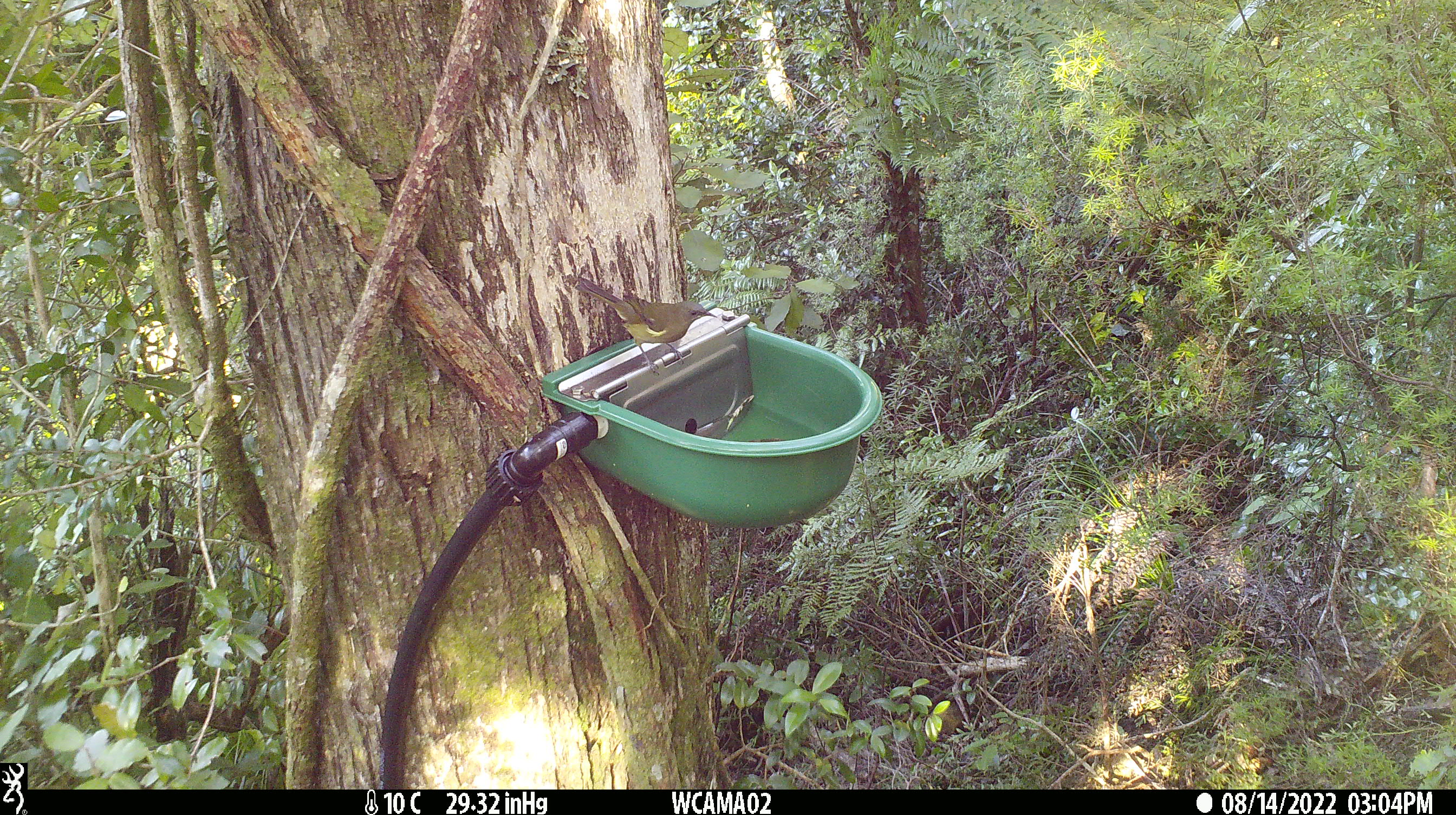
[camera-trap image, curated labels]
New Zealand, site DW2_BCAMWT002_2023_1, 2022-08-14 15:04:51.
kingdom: Animalia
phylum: Chordata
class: Aves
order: Passeriformes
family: Meliphagidae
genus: Anthornis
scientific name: Anthornis melanura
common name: new zealand bellbird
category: bellbird